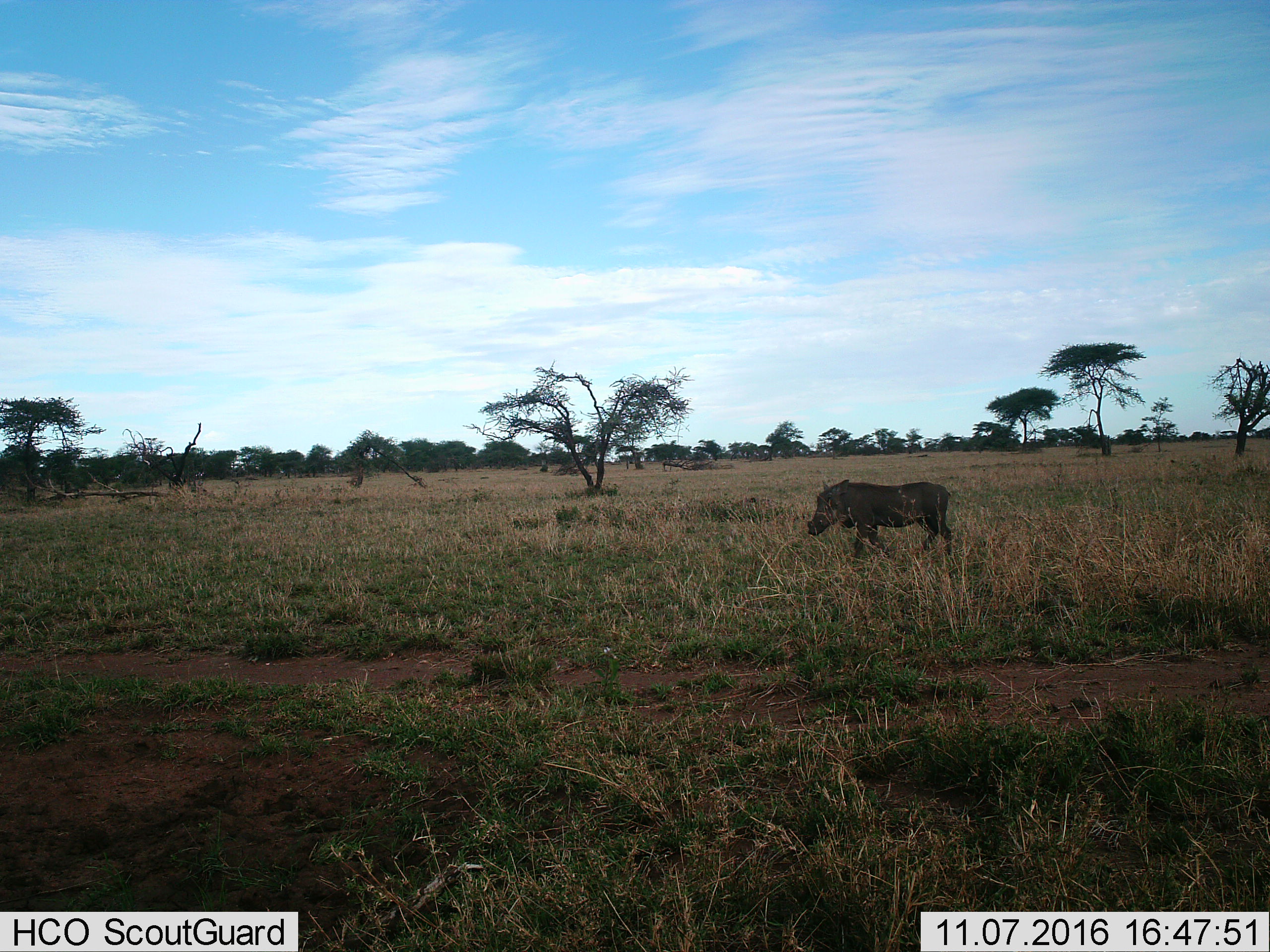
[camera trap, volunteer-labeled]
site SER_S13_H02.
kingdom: Animalia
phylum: Chordata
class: Mammalia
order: Artiodactyla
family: Suidae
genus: Phacochoerus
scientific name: Phacochoerus africanus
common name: warthog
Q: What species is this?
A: Warthog (Phacochoerus africanus).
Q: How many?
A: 1.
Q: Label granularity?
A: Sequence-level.